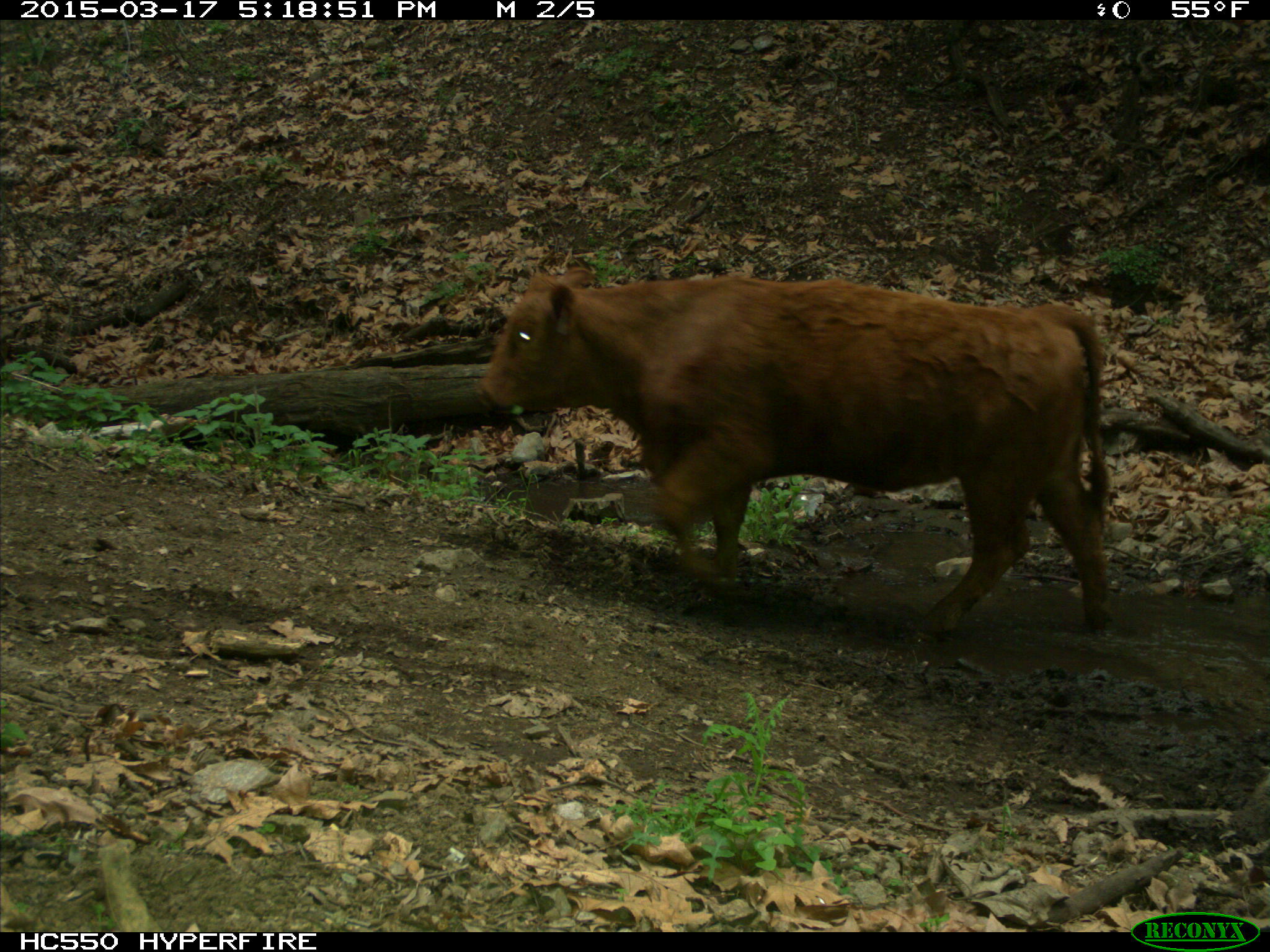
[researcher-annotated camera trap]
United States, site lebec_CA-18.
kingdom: Animalia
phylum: Chordata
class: Mammalia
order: Artiodactyla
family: Bovidae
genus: Bos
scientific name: Bos taurus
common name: domestic cow